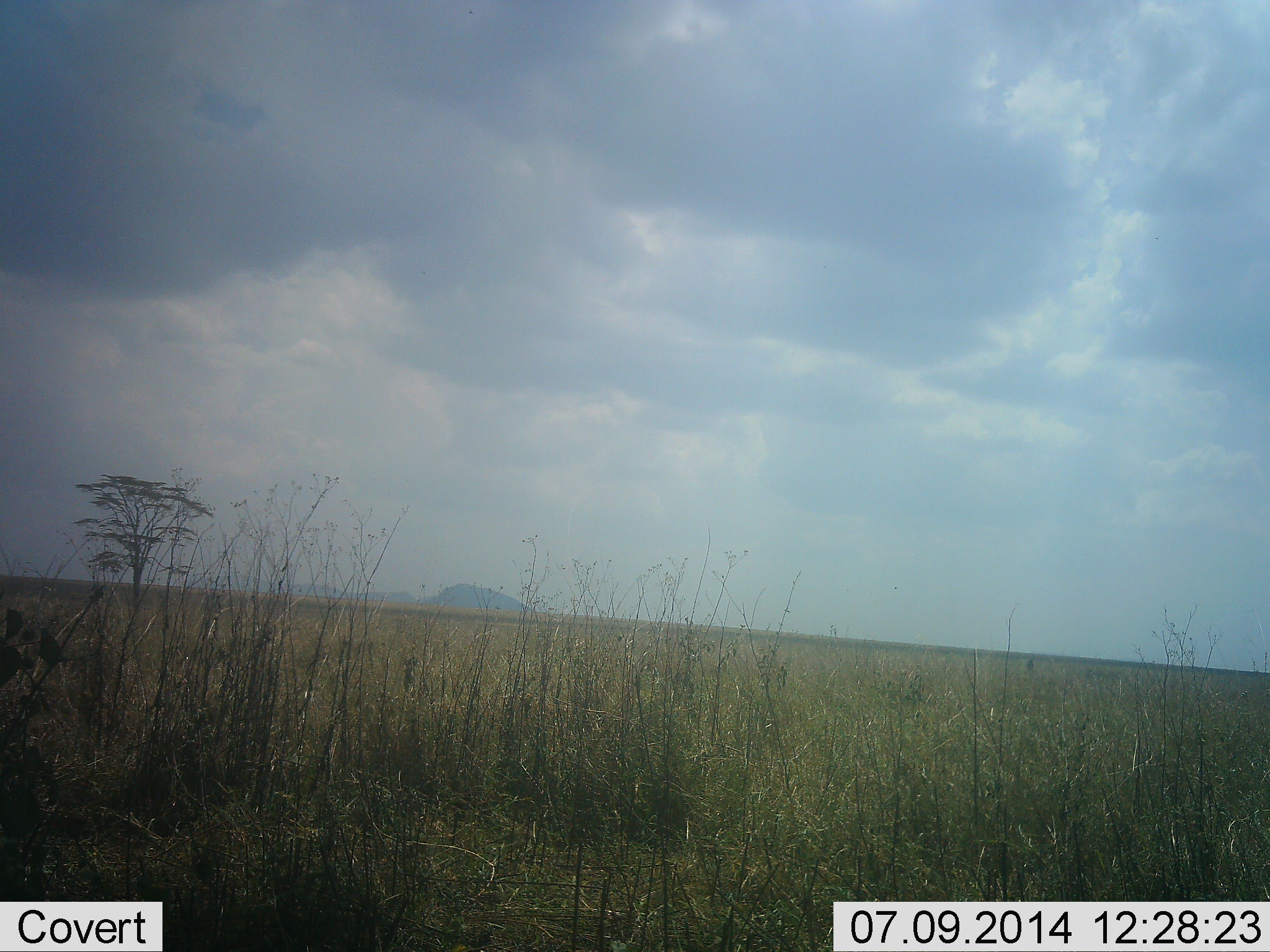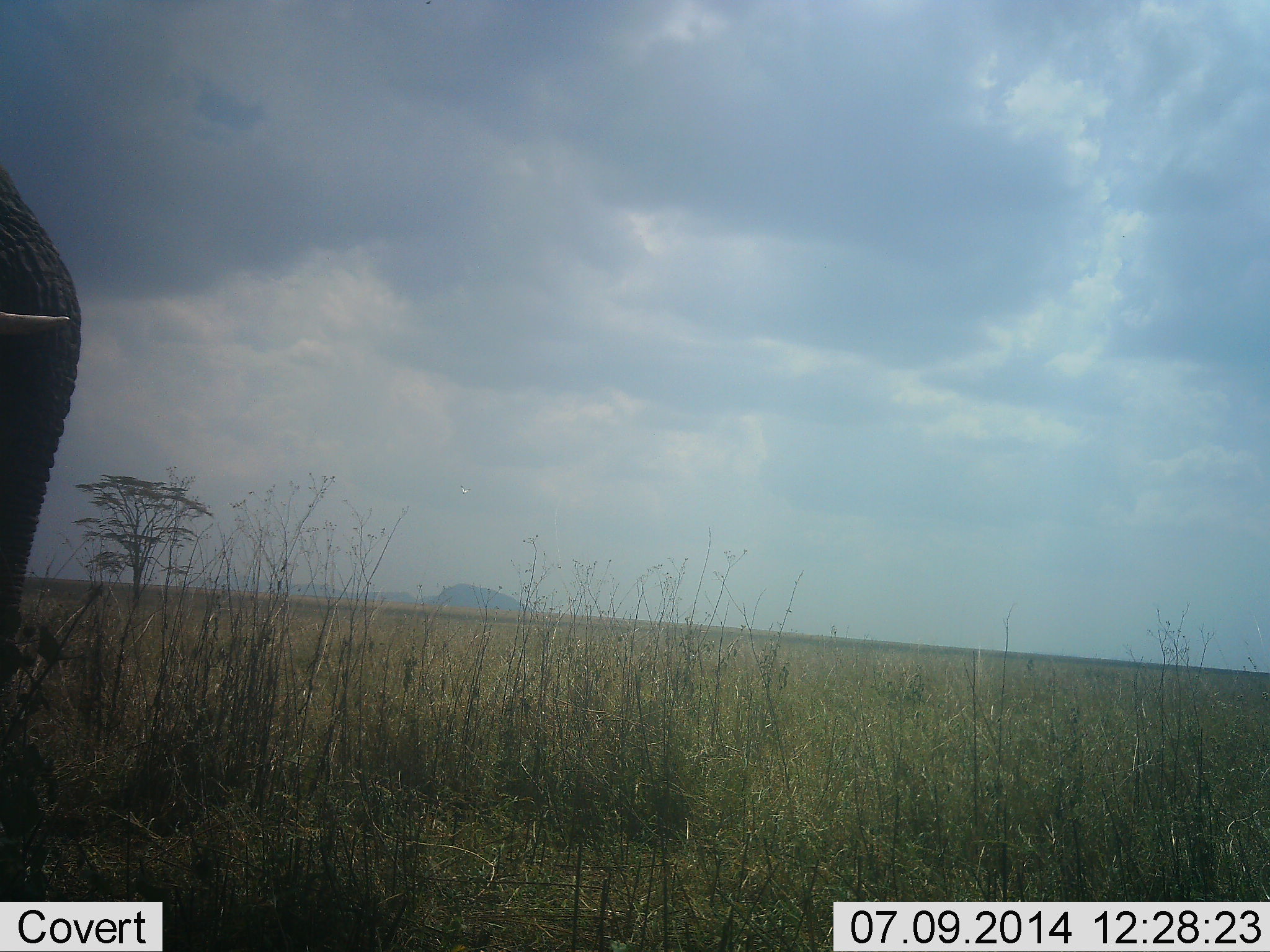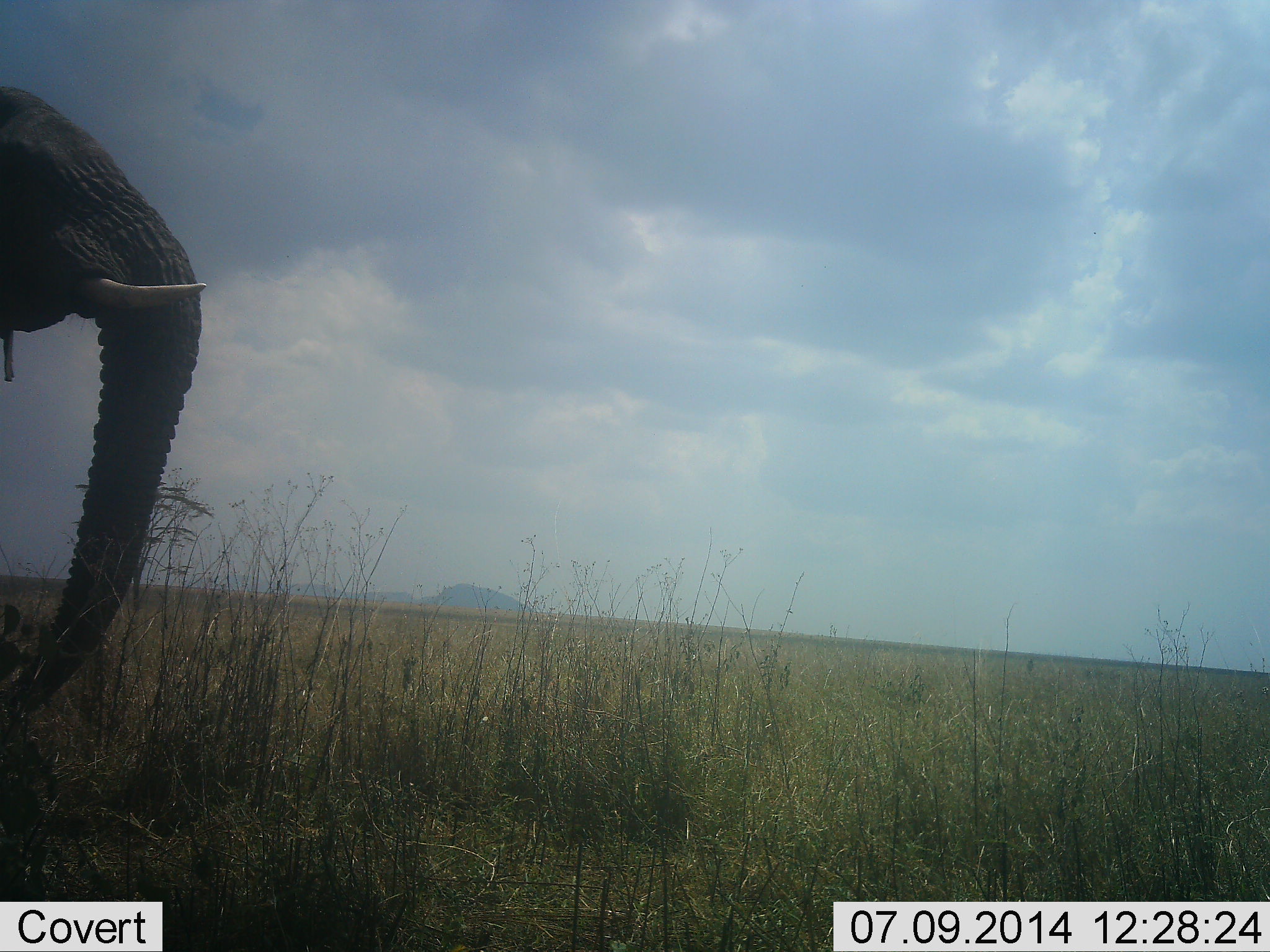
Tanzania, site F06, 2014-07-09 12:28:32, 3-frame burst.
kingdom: Animalia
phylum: Chordata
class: Mammalia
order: Proboscidea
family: Elephantidae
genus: Loxodonta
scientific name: Loxodonta africana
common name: african bush elephant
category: elephant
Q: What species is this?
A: Elephant (african bush elephant) (Loxodonta africana).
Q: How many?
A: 1.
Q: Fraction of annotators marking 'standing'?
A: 0%.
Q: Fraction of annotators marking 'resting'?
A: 0%.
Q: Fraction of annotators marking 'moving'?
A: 100%.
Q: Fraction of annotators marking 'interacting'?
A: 0%.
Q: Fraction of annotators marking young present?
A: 0%.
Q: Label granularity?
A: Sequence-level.